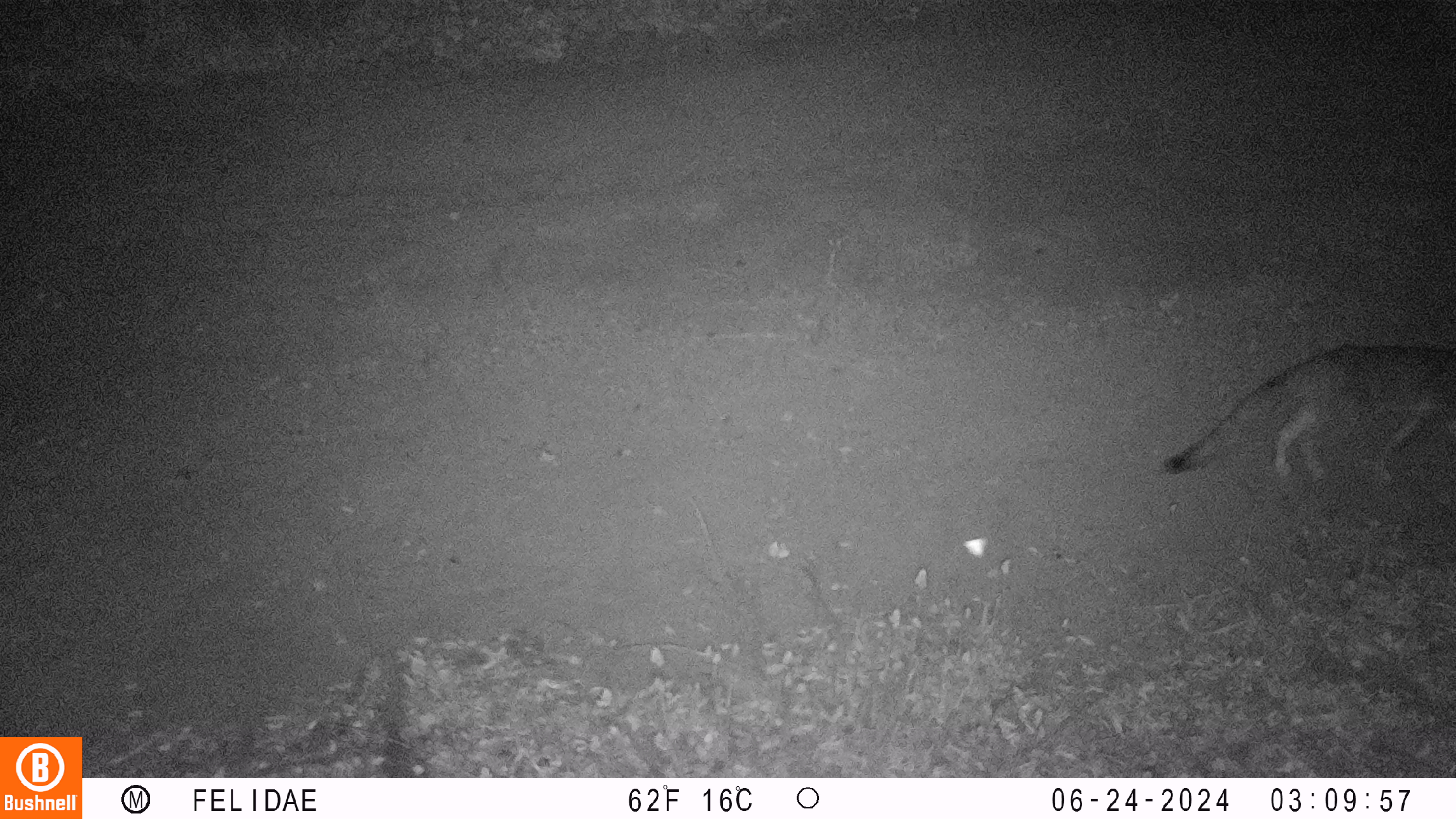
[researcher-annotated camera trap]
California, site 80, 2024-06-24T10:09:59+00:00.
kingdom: Animalia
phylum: Chordata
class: Mammalia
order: Carnivora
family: Canidae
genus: Urocyon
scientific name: Urocyon cinereoargenteus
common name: gray fox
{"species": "gray fox (Urocyon cinereoargenteus)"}